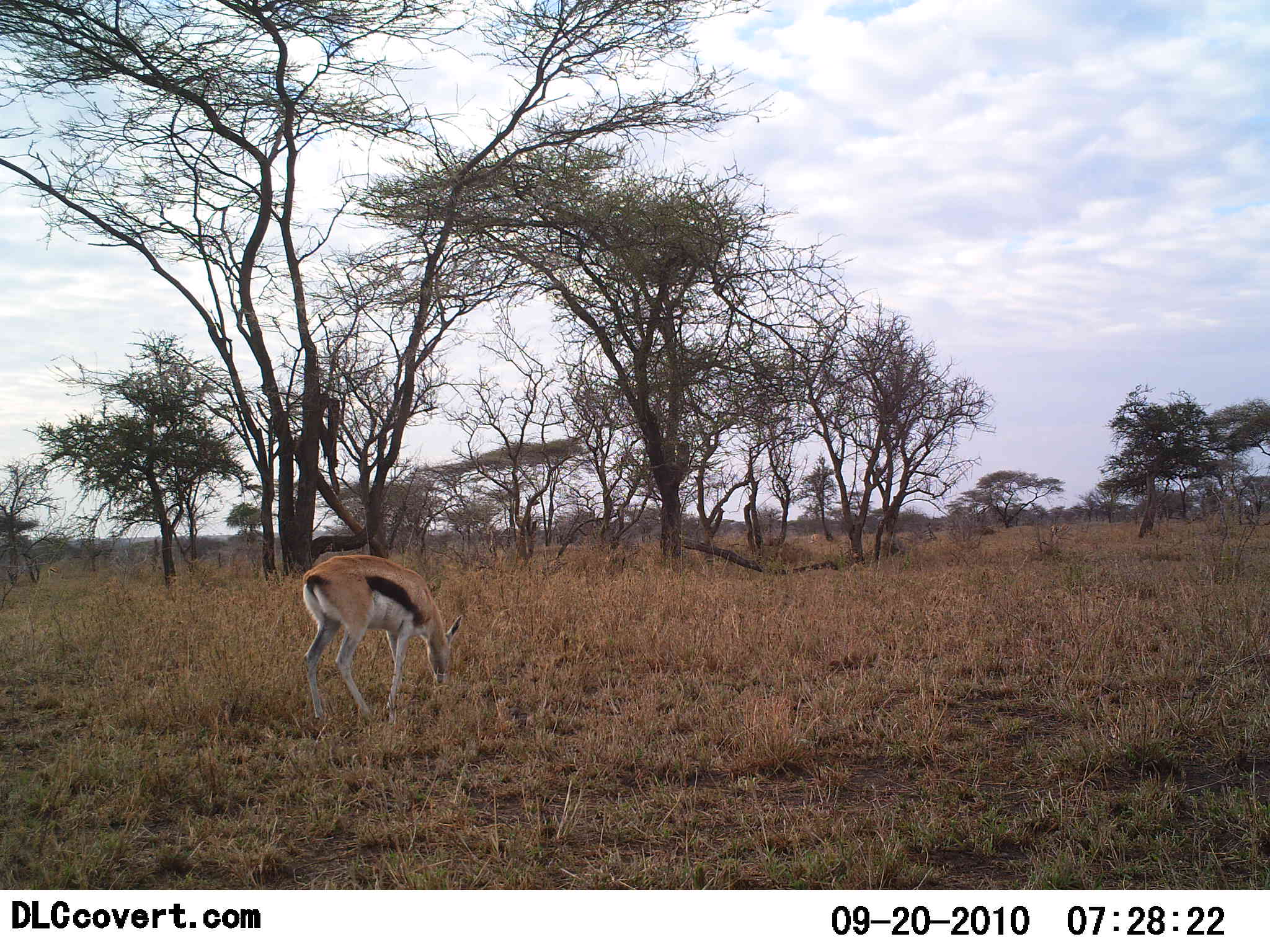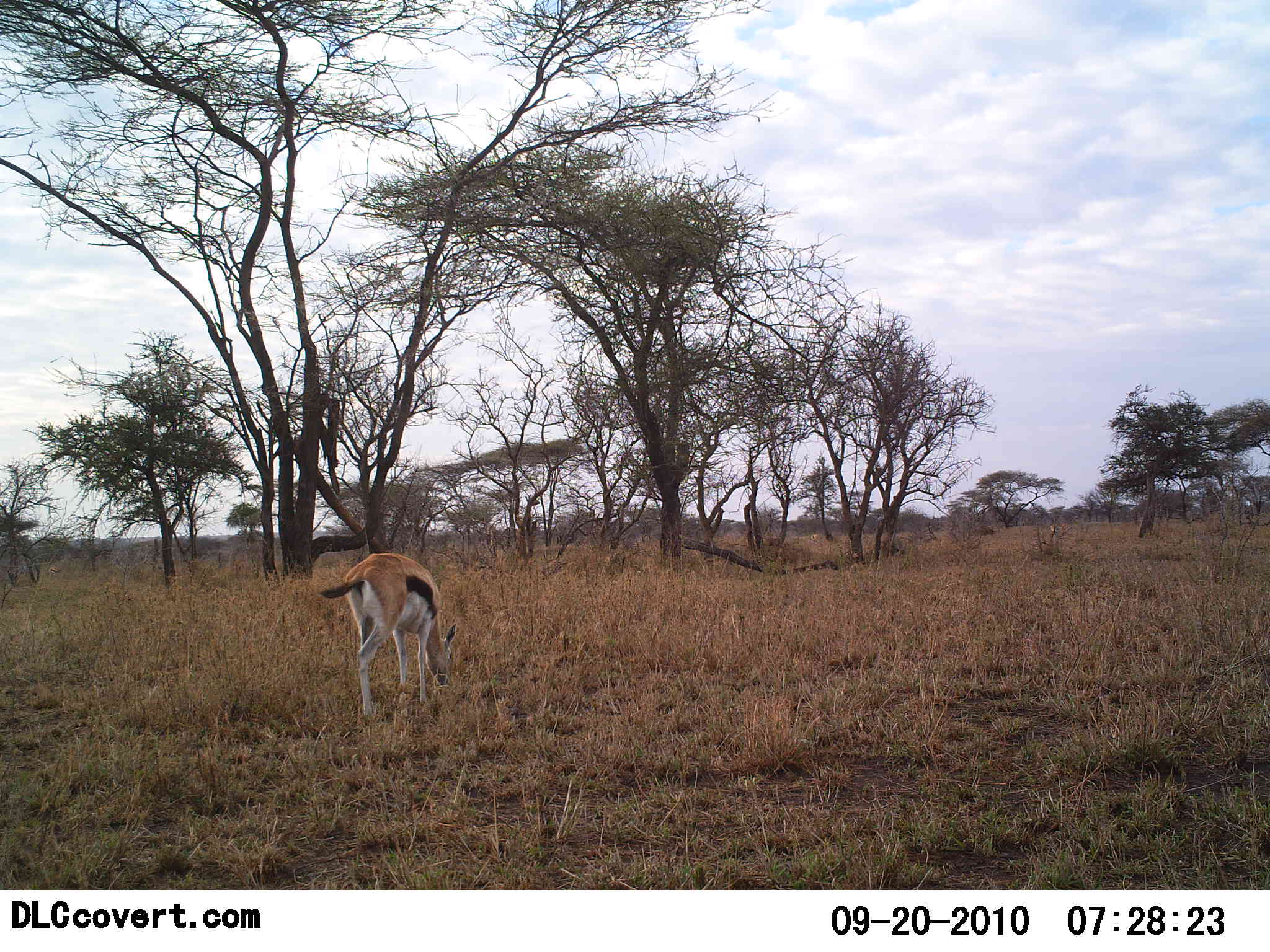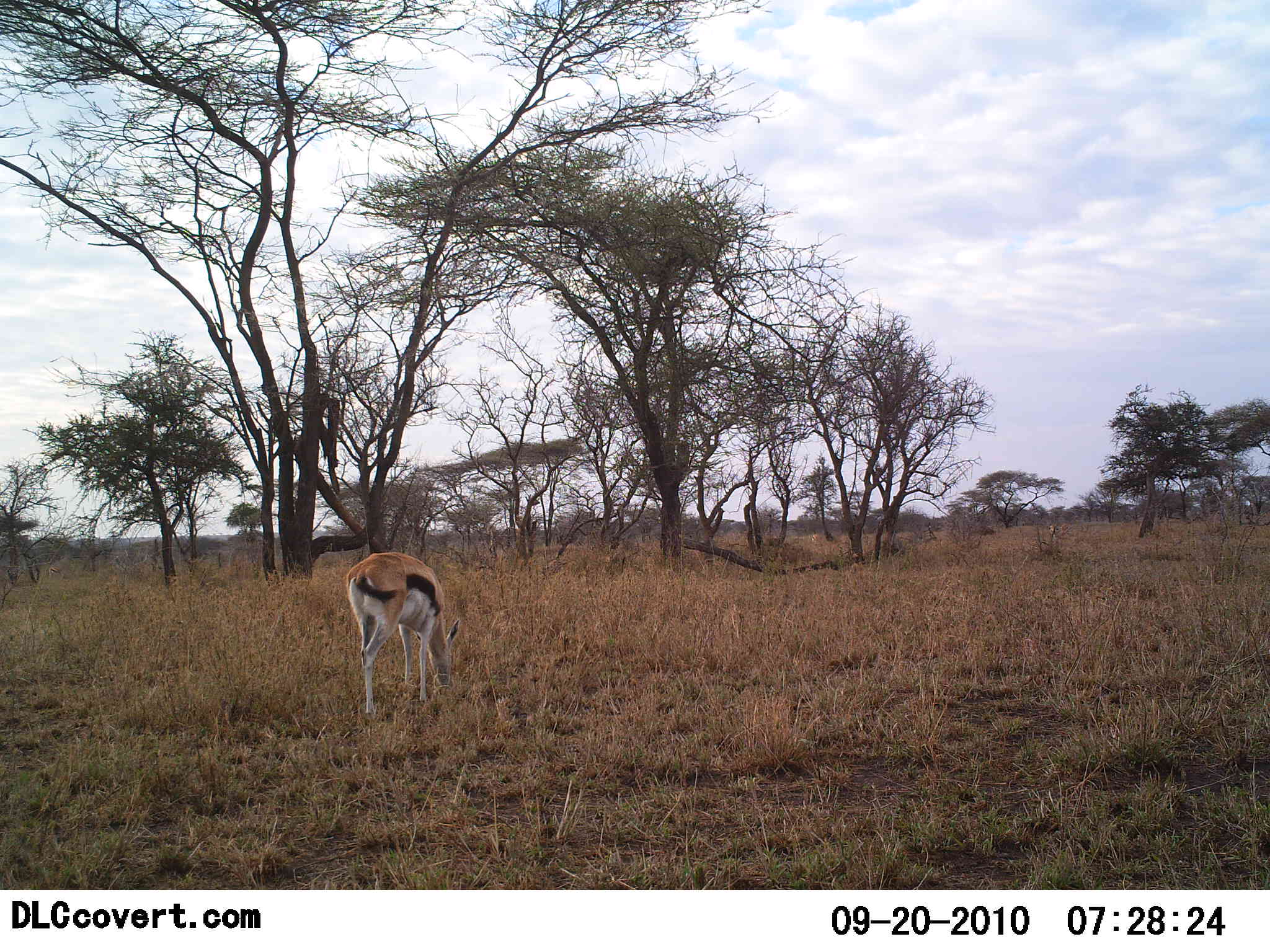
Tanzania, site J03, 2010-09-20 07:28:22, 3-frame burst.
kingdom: Animalia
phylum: Chordata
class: Mammalia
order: Artiodactyla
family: Bovidae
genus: Eudorcas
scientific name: Eudorcas thomsonii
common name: thomson's gazelle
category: gazellethomsons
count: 1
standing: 7%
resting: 0%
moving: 0%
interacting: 0%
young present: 0%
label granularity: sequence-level